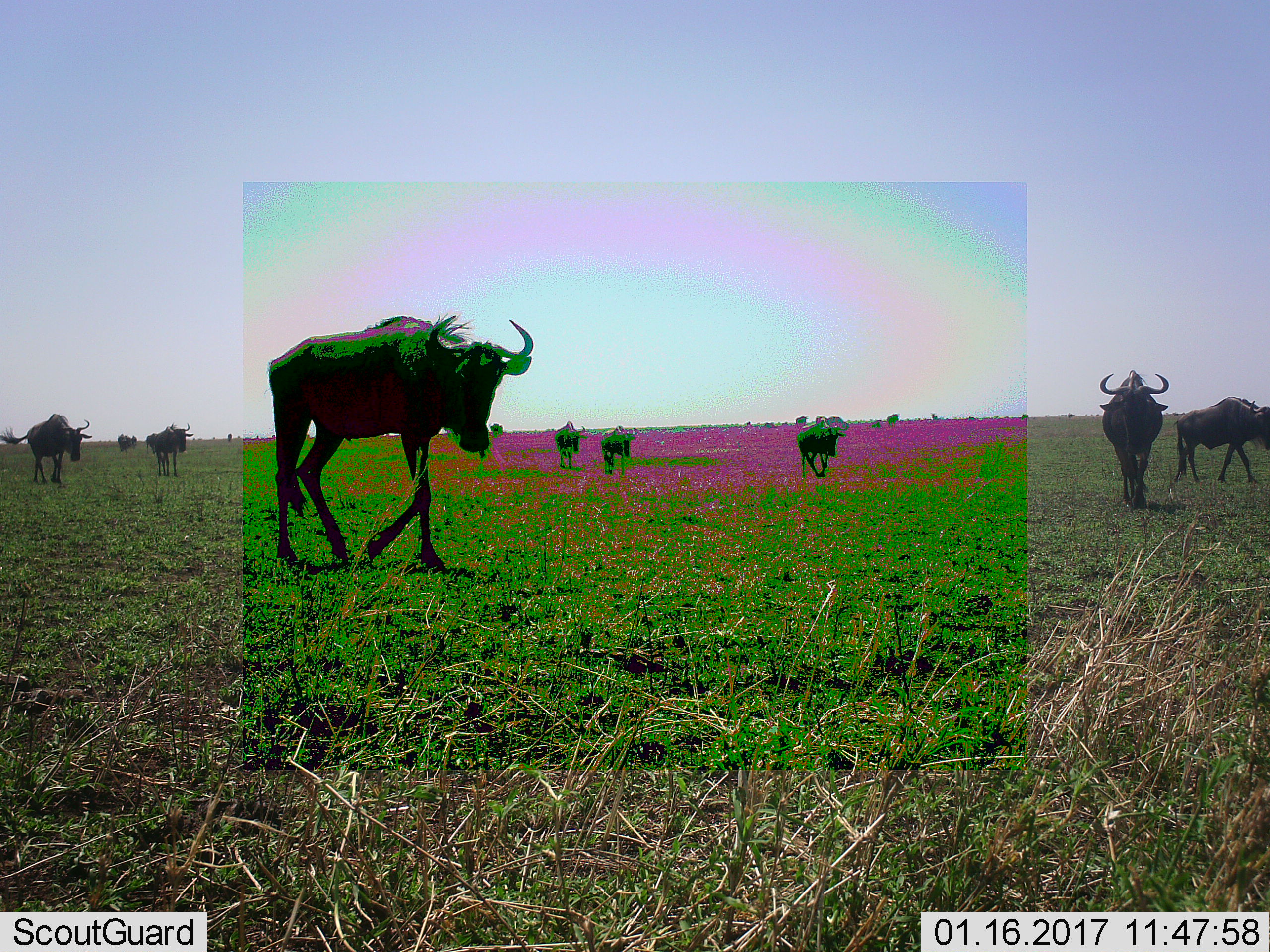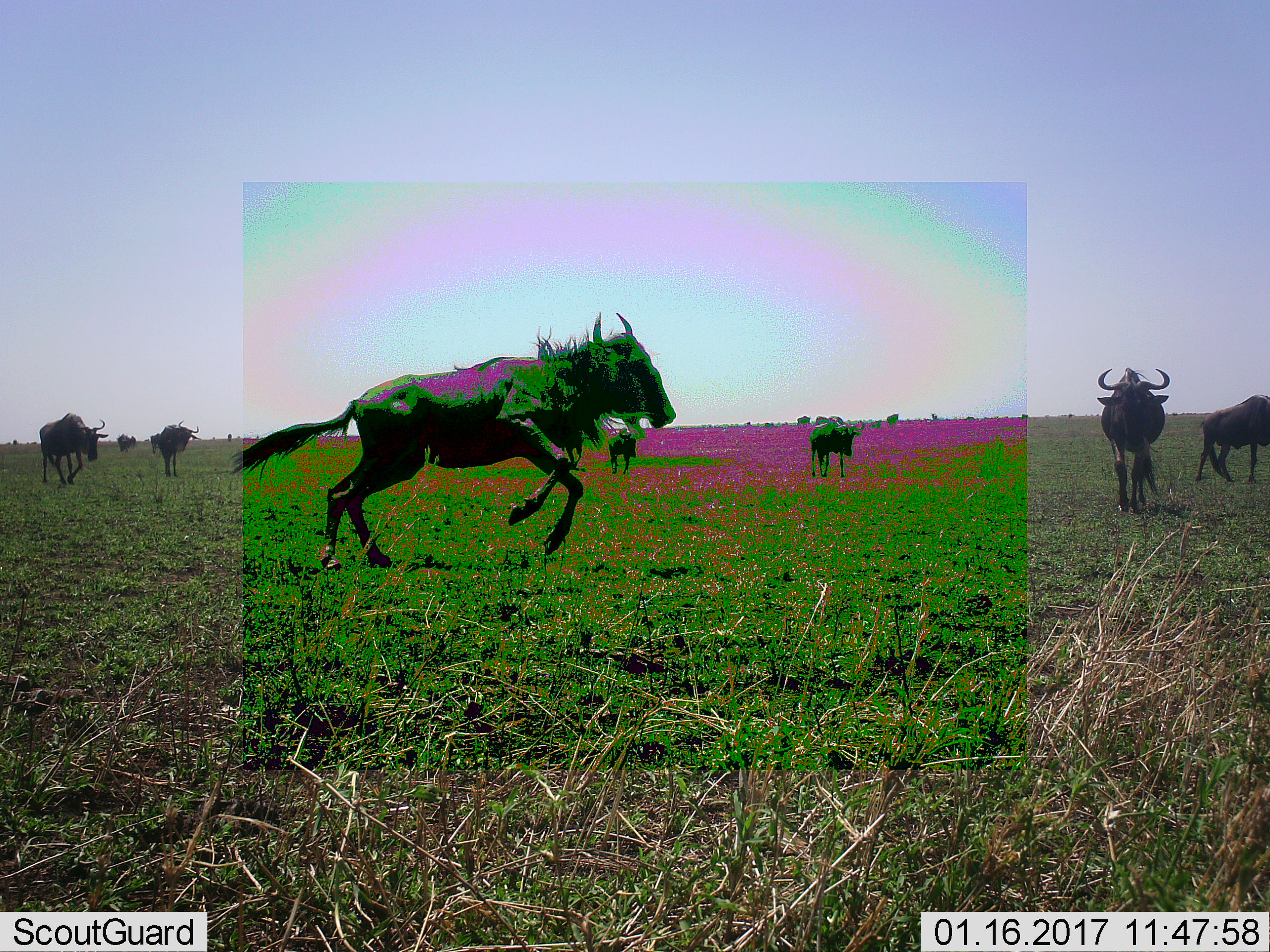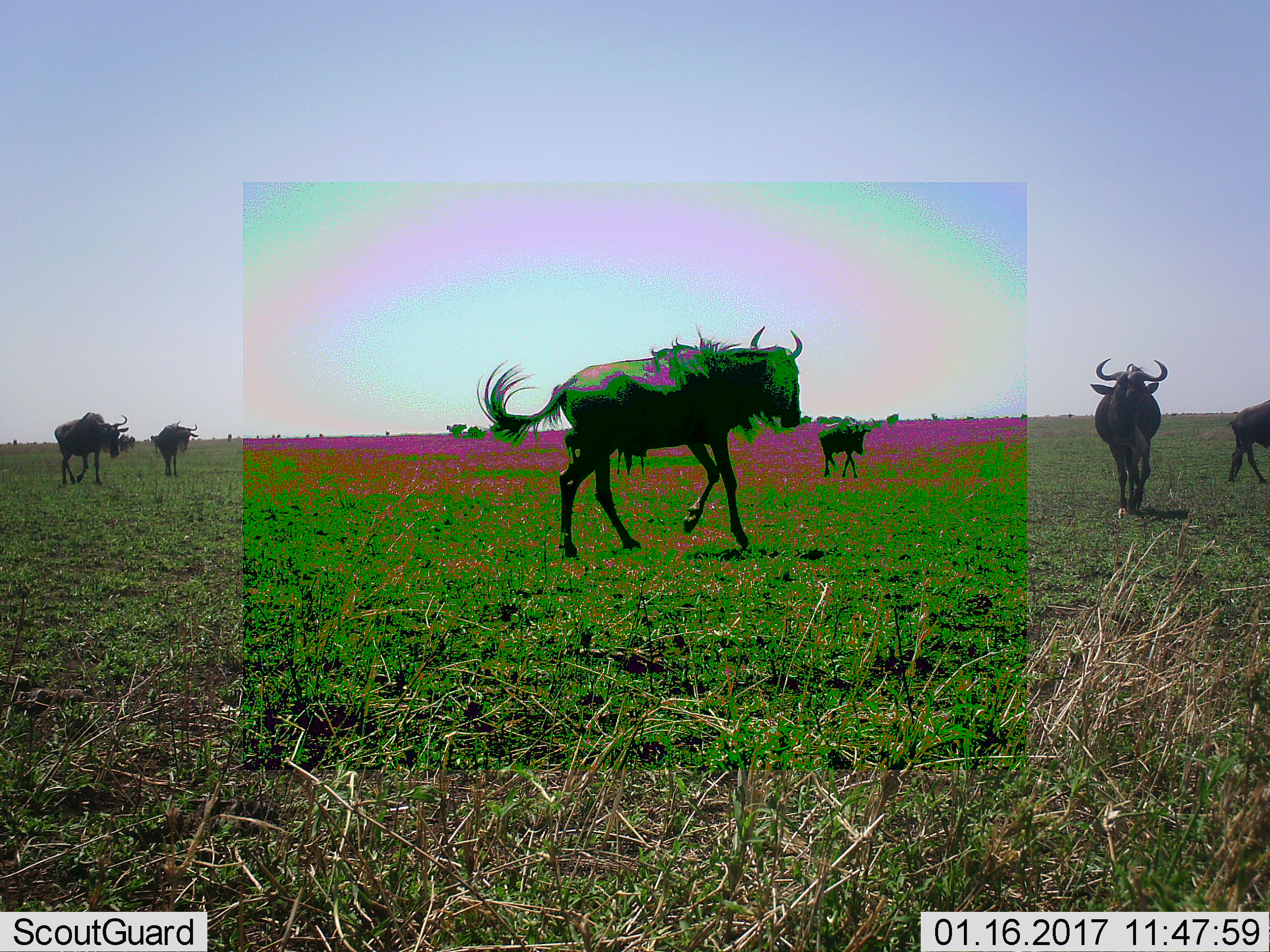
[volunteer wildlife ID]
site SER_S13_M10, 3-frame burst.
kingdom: Animalia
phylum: Chordata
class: Mammalia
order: Artiodactyla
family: Bovidae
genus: Connochaetes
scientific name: Connochaetes taurinus taurinus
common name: blue wildebeest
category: wildebeestblue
Wildebeestblue (blue wildebeest) (Connochaetes taurinus taurinus), count 11-50. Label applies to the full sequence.